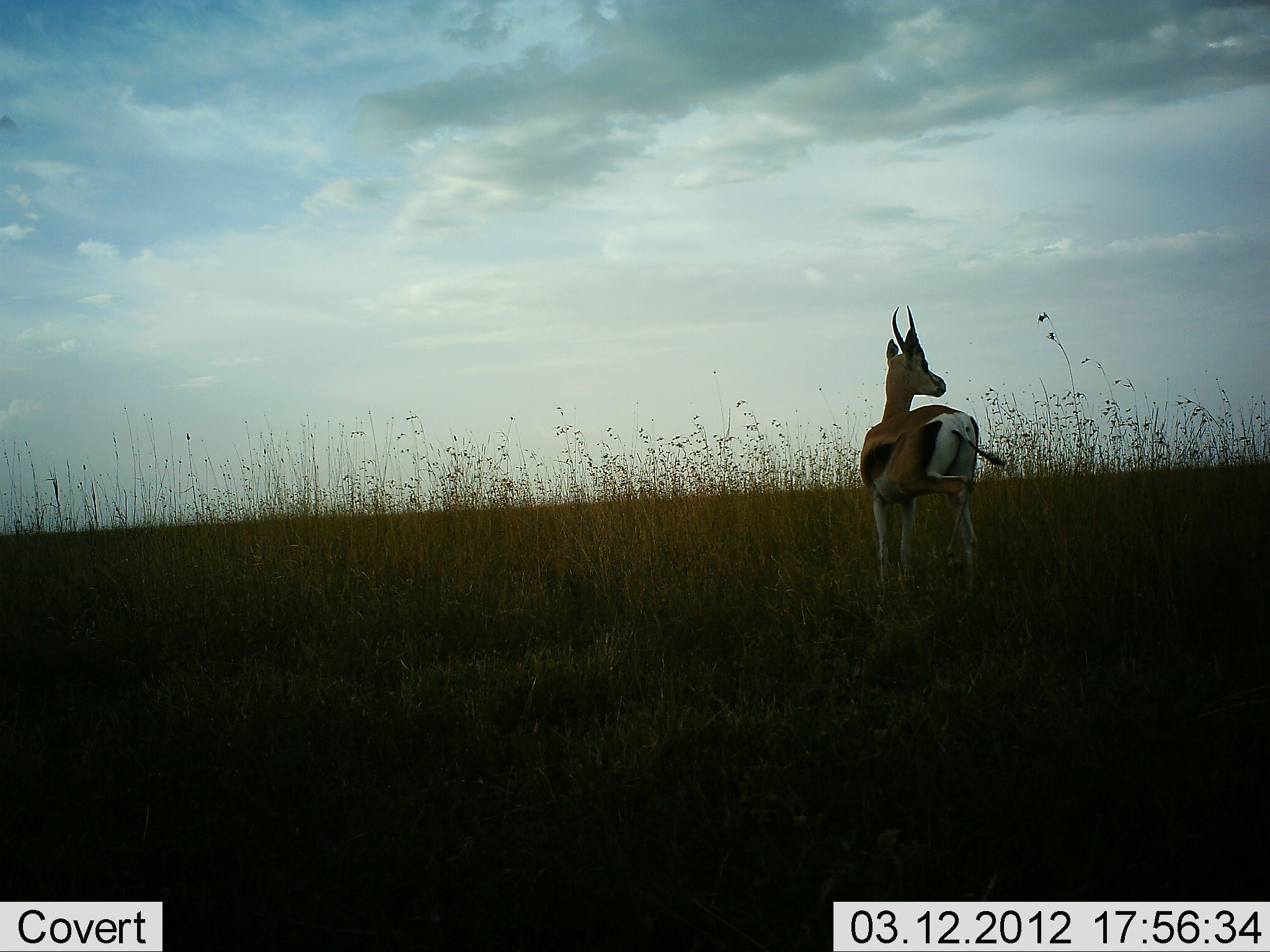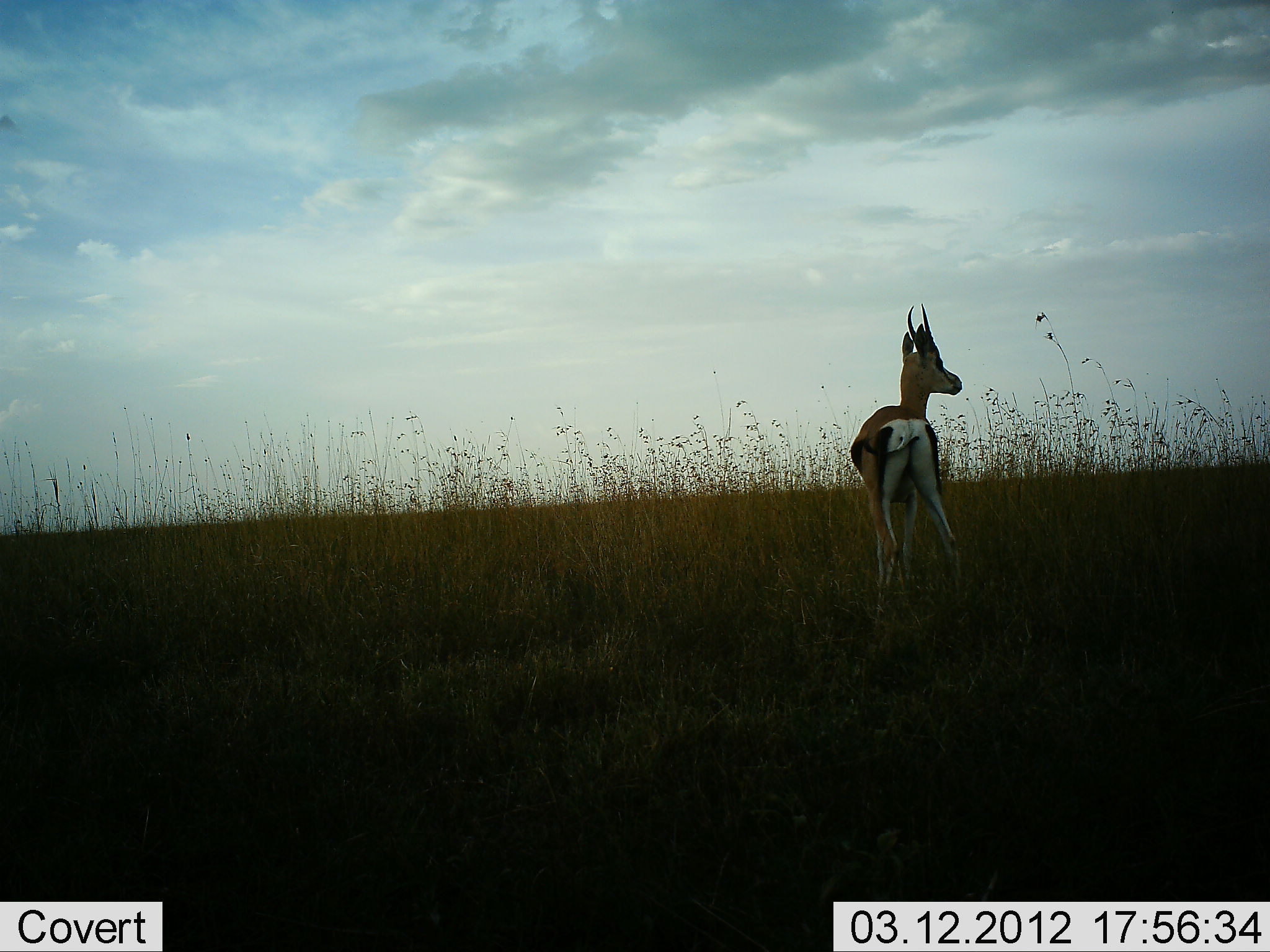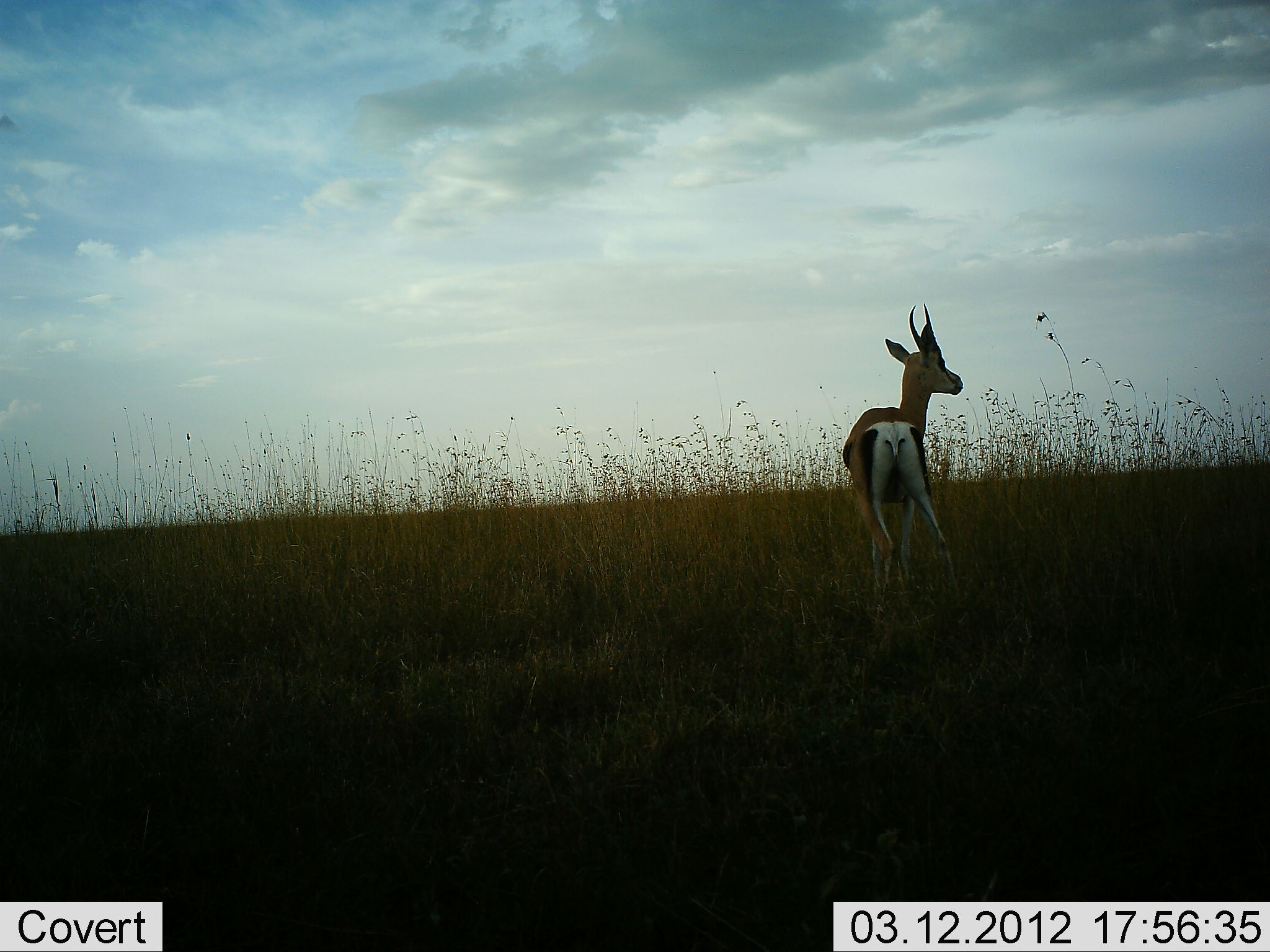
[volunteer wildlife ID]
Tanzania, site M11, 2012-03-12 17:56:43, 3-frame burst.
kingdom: Animalia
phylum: Chordata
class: Mammalia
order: Artiodactyla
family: Bovidae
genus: Eudorcas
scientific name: Eudorcas thomsonii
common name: thomson's gazelle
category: gazellethomsons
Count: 1.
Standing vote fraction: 83%.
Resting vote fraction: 0%.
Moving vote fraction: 17%.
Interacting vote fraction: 0%.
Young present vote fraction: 0%.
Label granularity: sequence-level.